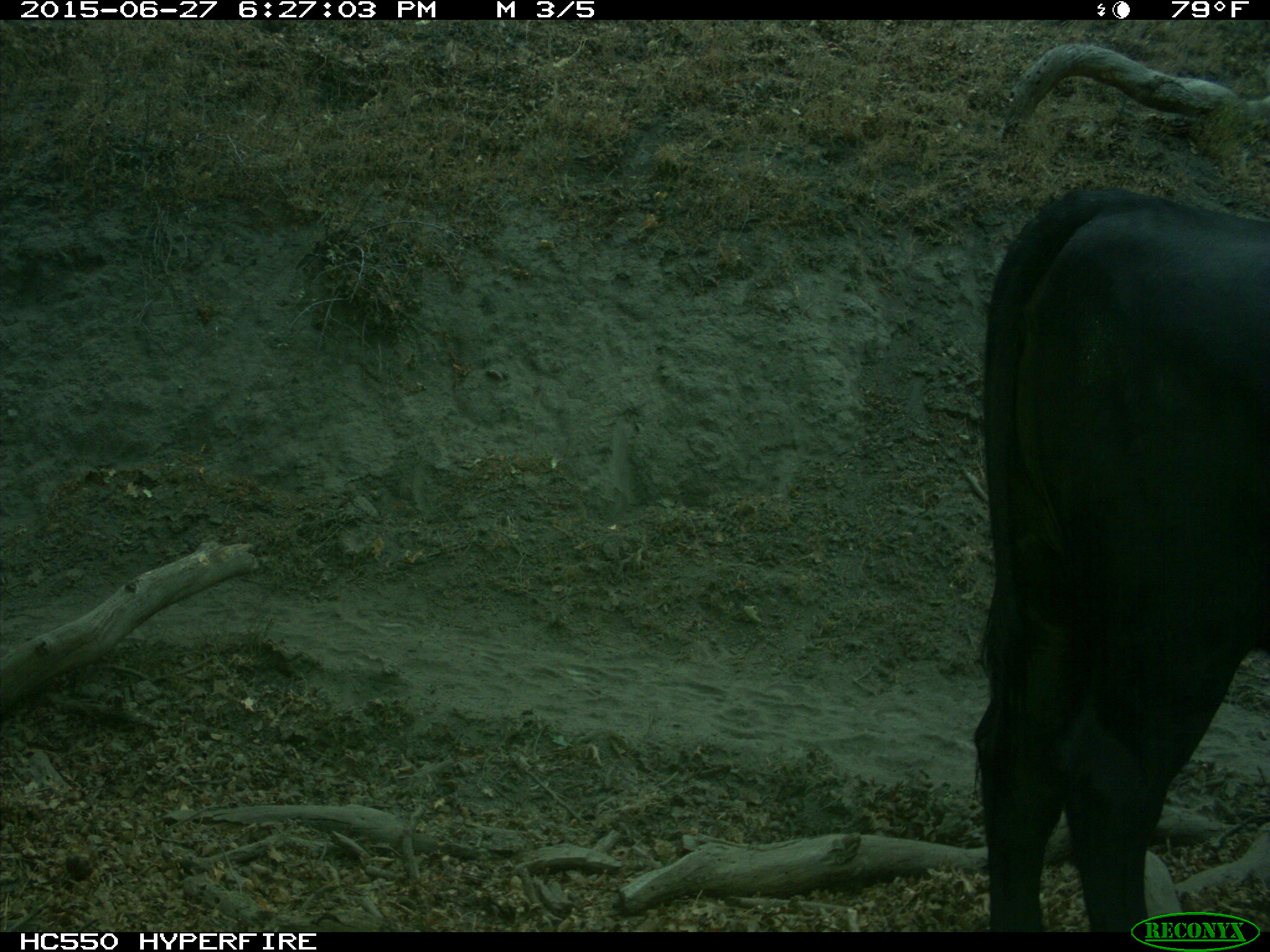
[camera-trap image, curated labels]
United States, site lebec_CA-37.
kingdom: Animalia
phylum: Chordata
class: Mammalia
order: Artiodactyla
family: Bovidae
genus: Bos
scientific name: Bos taurus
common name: domestic cow